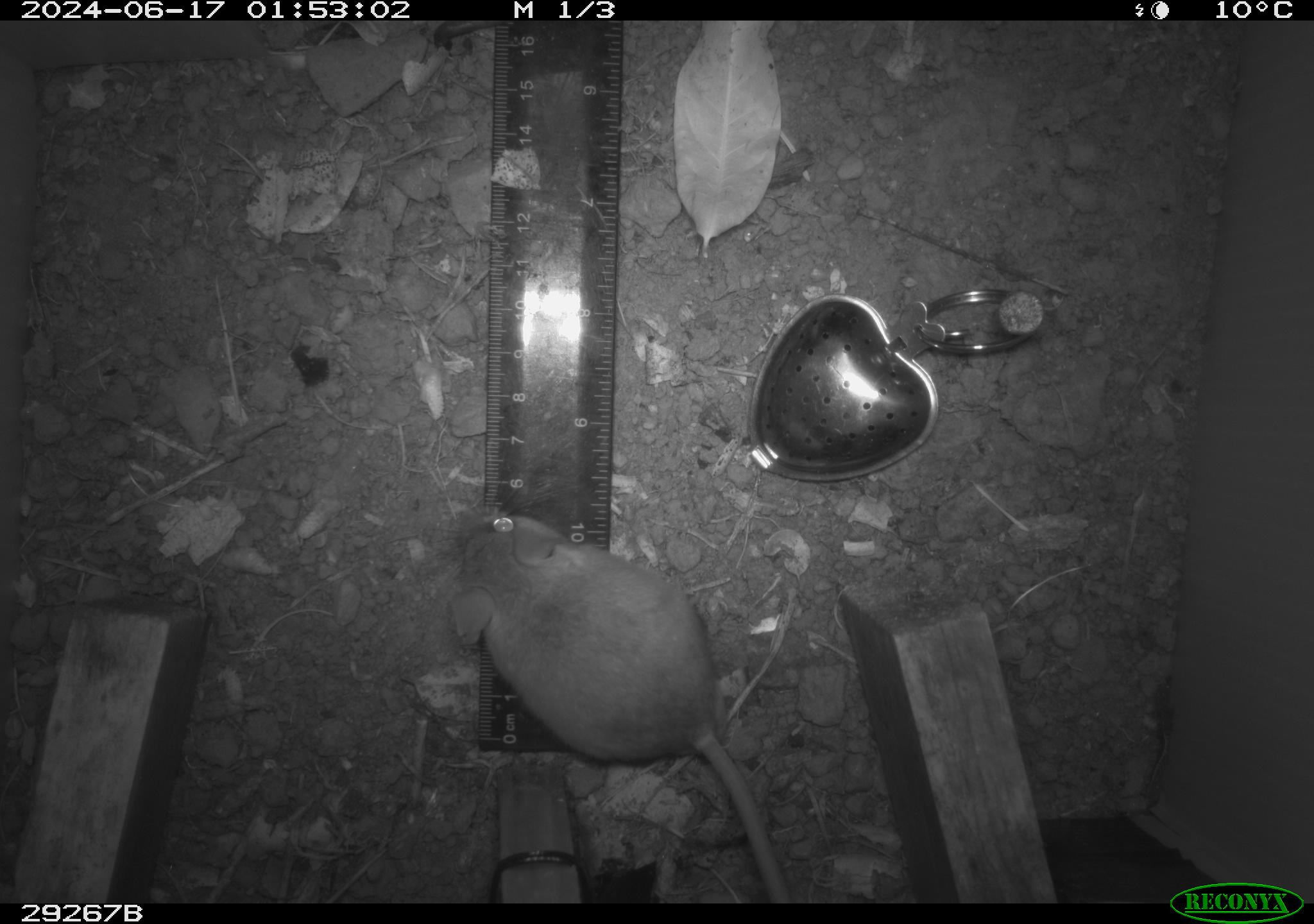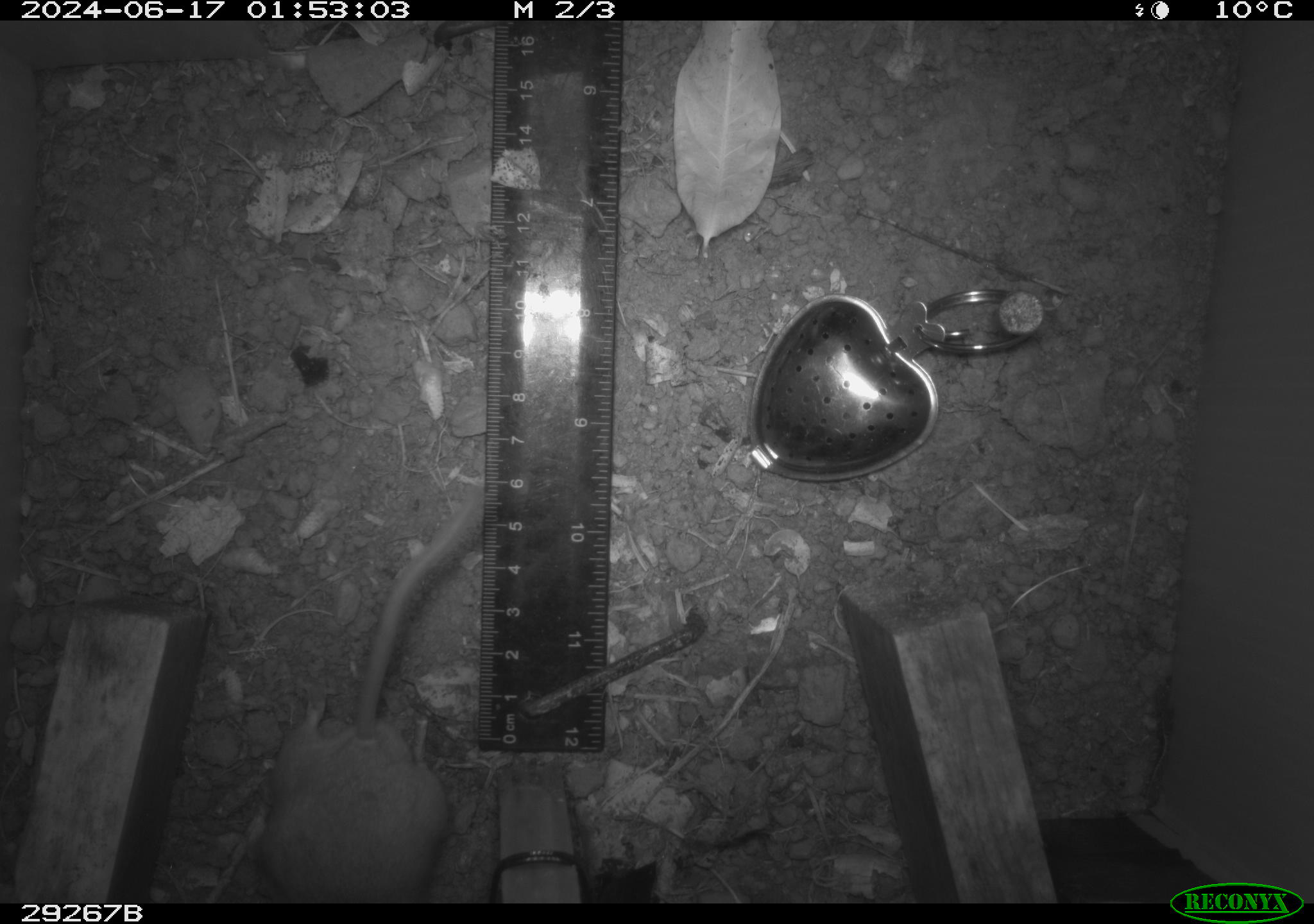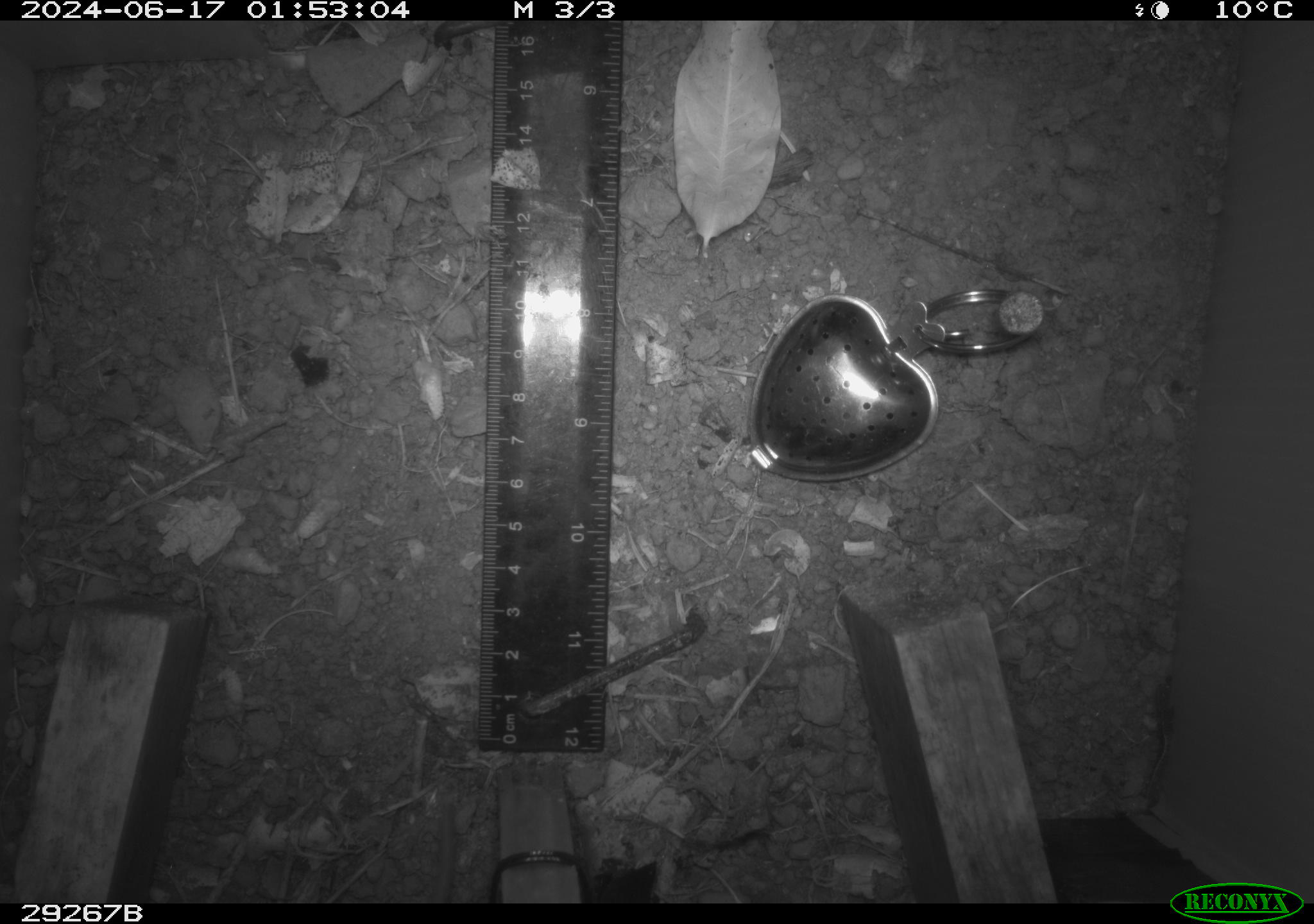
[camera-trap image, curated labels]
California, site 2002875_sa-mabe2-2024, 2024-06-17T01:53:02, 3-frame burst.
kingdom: Animalia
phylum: Chordata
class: Mammalia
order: Rodentia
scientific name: Rodentia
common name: mouse species